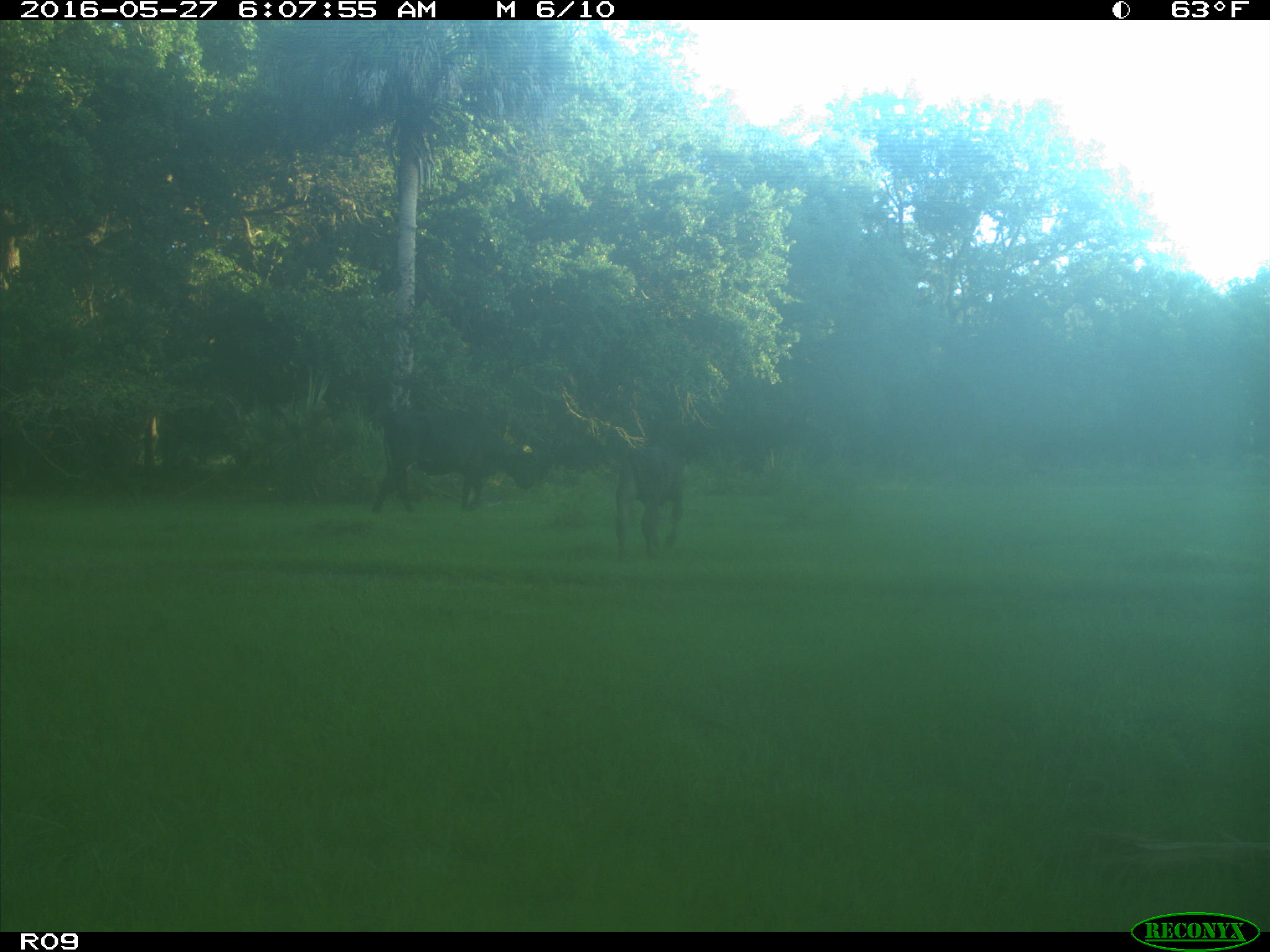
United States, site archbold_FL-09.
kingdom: Animalia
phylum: Chordata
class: Mammalia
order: Artiodactyla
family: Bovidae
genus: Bos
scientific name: Bos taurus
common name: domestic cow